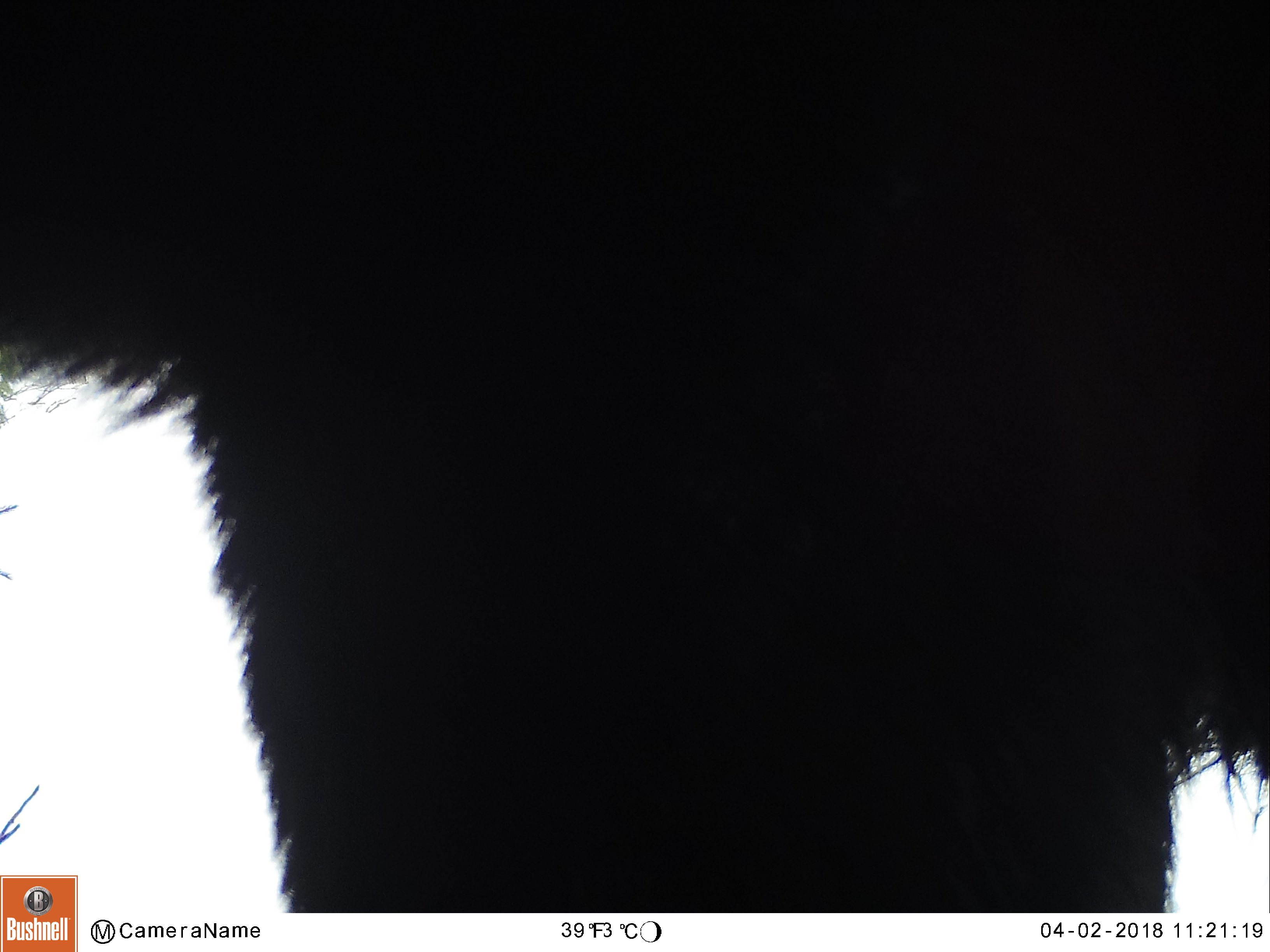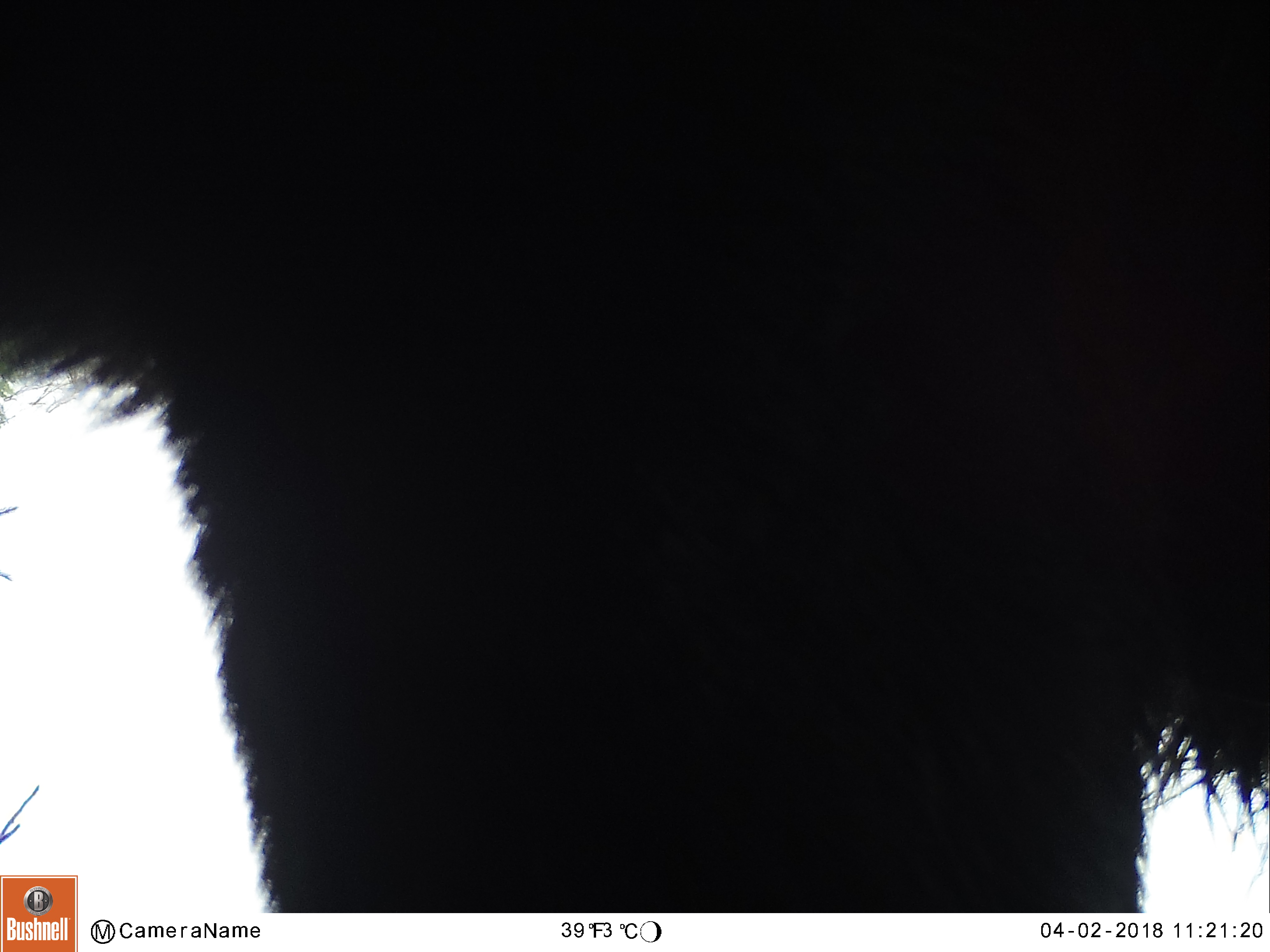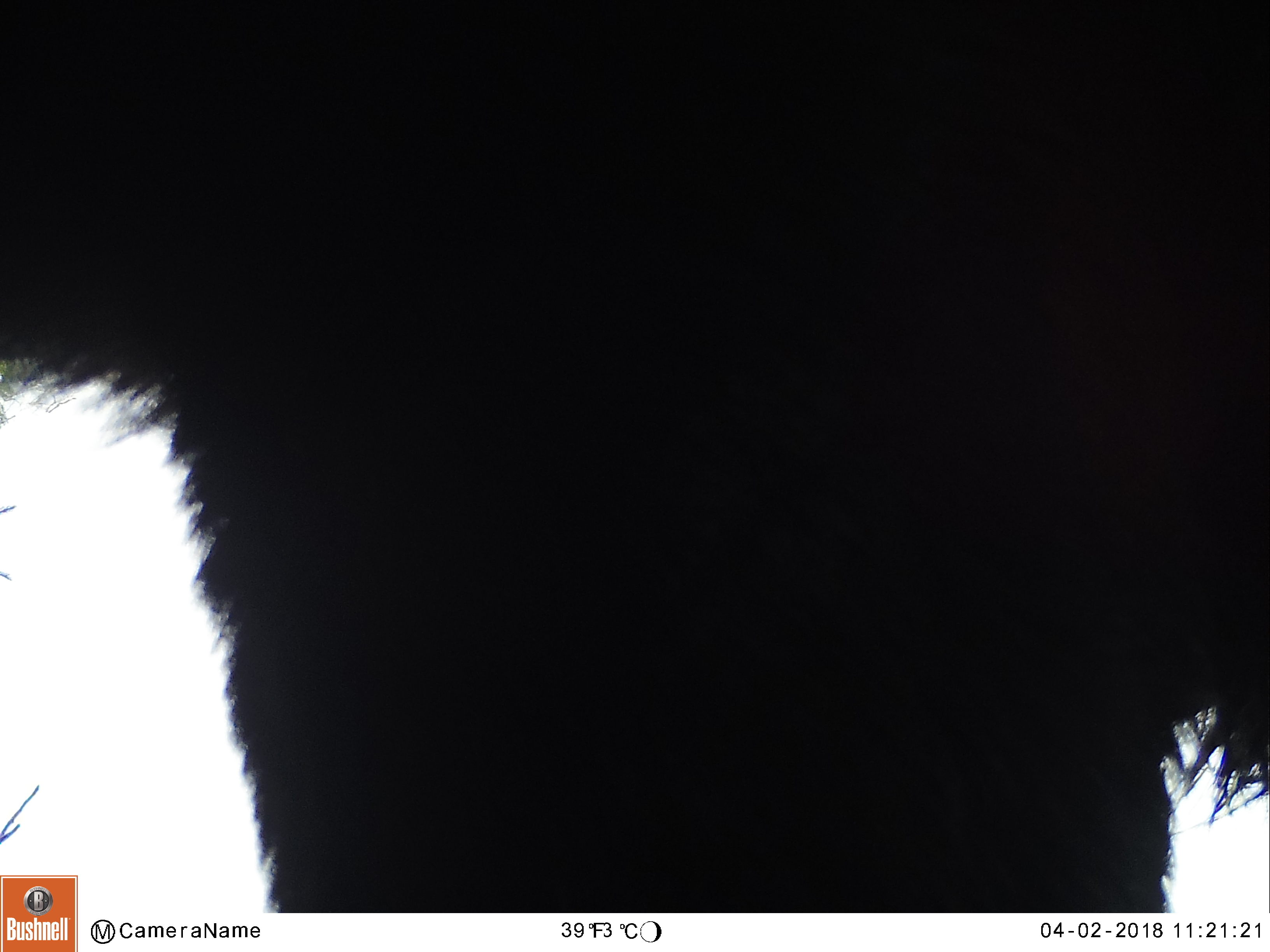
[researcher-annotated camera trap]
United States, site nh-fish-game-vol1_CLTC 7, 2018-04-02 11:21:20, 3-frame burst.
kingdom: Animalia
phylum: Chordata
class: Mammalia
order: Artiodactyla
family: Cervidae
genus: Alces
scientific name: Alces alces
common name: moose